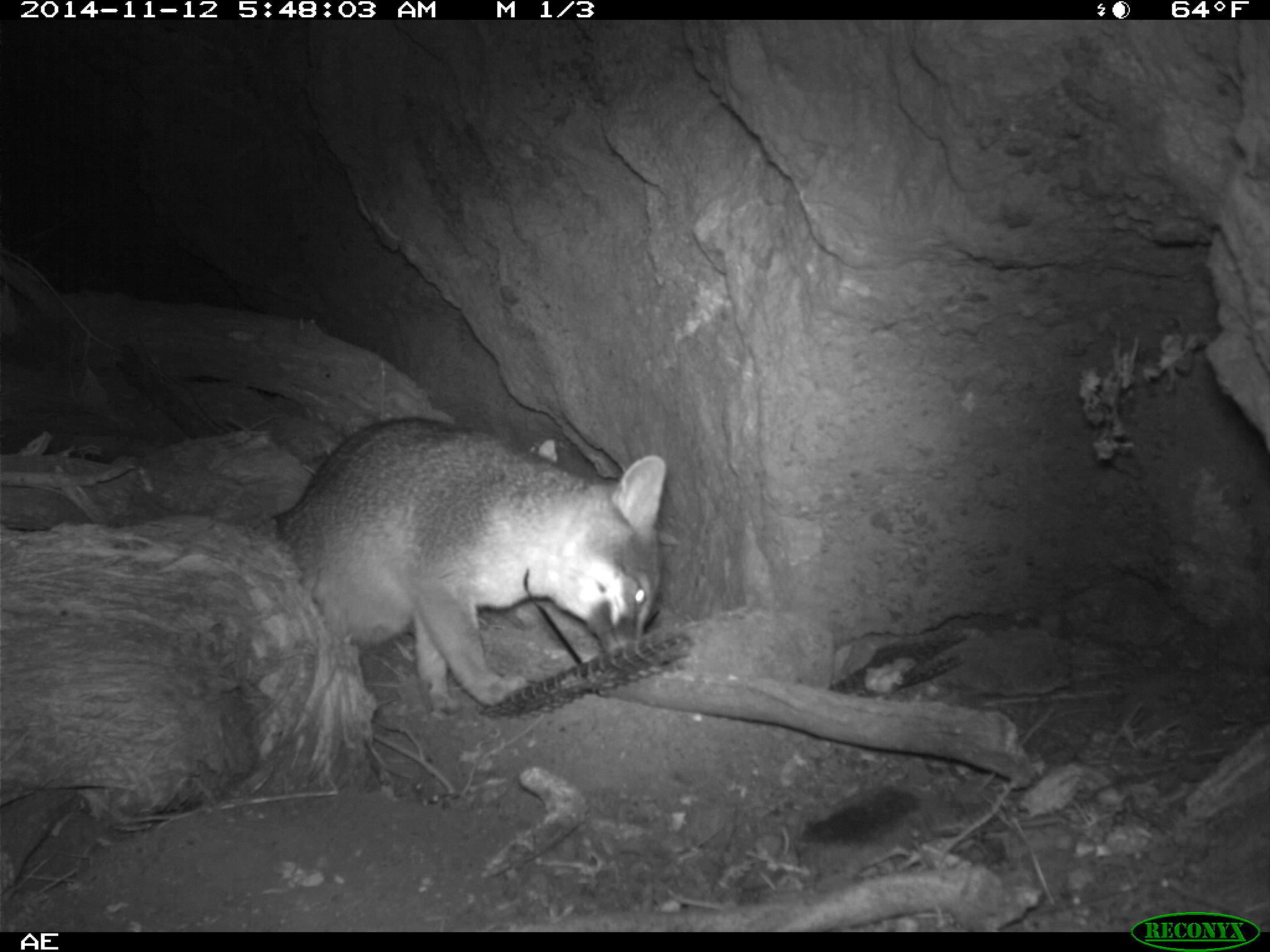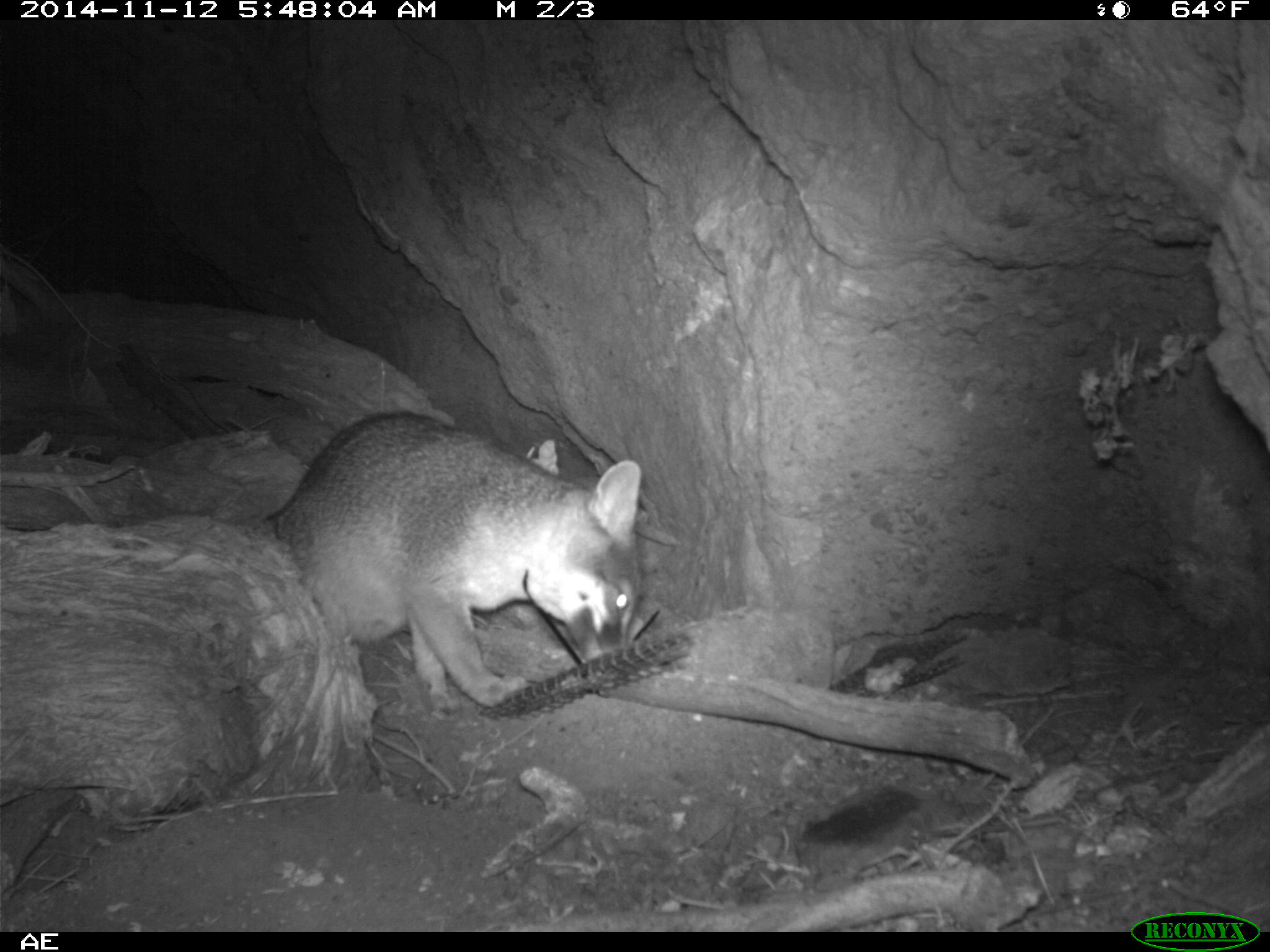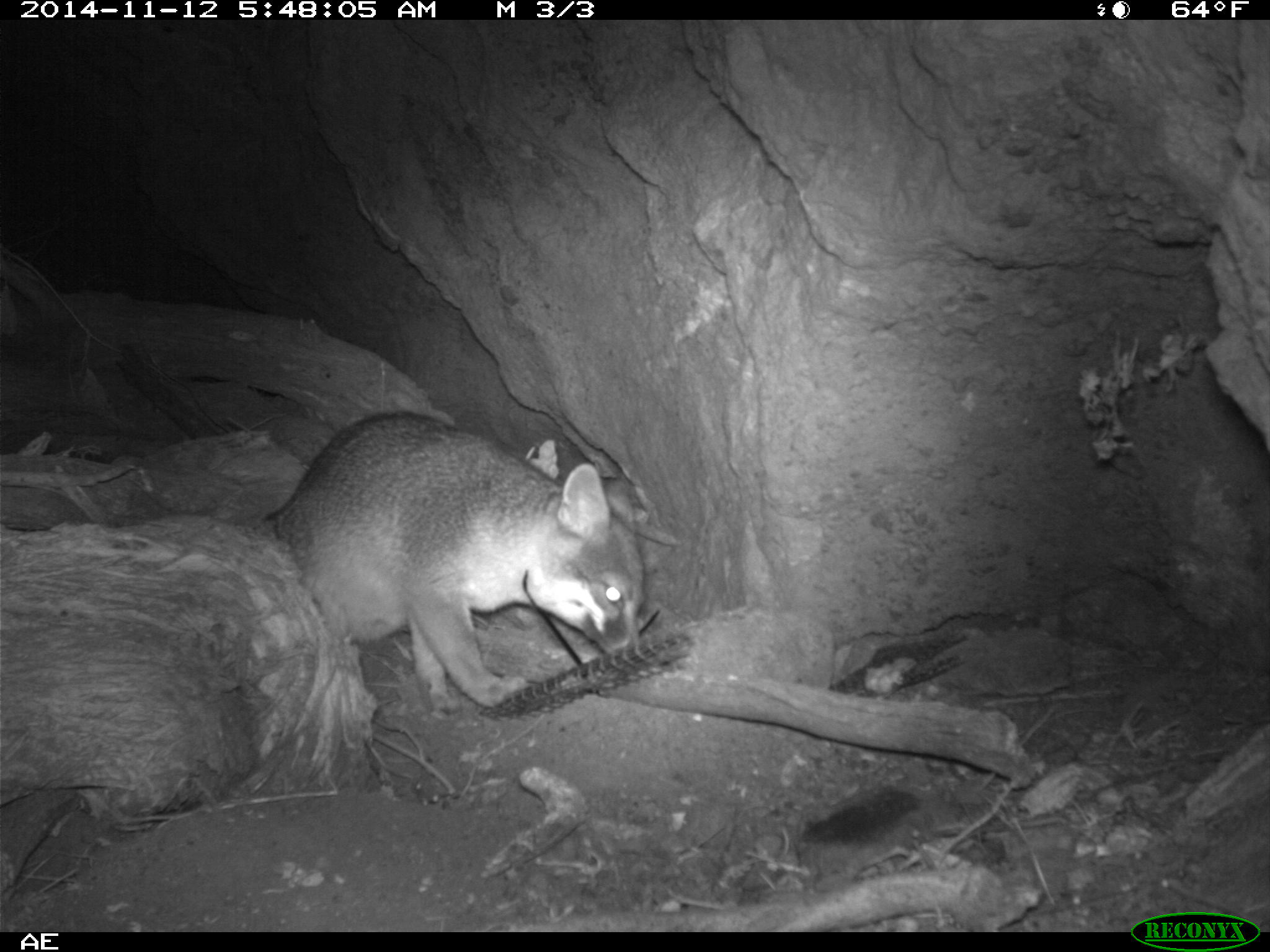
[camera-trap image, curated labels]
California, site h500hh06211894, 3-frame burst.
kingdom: Animalia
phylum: Chordata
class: Mammalia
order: Carnivora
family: Canidae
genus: Urocyon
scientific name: Urocyon littoralis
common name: island fox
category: fox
Fox (island fox) (Urocyon littoralis).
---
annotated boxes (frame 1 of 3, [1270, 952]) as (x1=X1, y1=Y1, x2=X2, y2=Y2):
fox: (x1=267, y1=415, x2=666, y2=721)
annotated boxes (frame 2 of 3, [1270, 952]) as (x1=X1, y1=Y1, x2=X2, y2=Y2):
fox: (x1=262, y1=408, x2=646, y2=719)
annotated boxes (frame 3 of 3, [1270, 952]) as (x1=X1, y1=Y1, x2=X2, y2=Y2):
fox: (x1=265, y1=408, x2=644, y2=724)